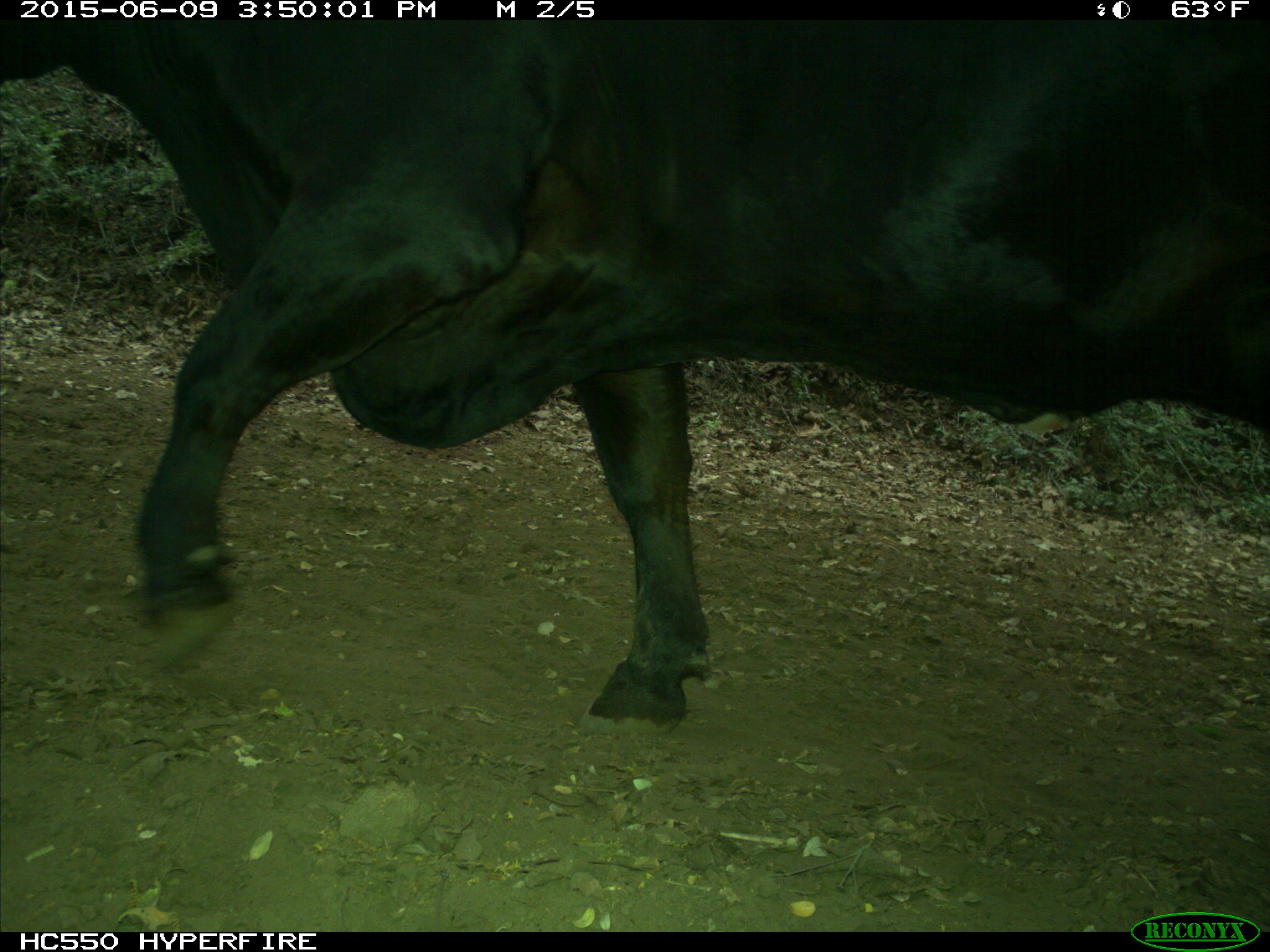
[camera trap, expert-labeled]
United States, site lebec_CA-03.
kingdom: Animalia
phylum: Chordata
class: Mammalia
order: Artiodactyla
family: Bovidae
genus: Bos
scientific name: Bos taurus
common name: domestic cow